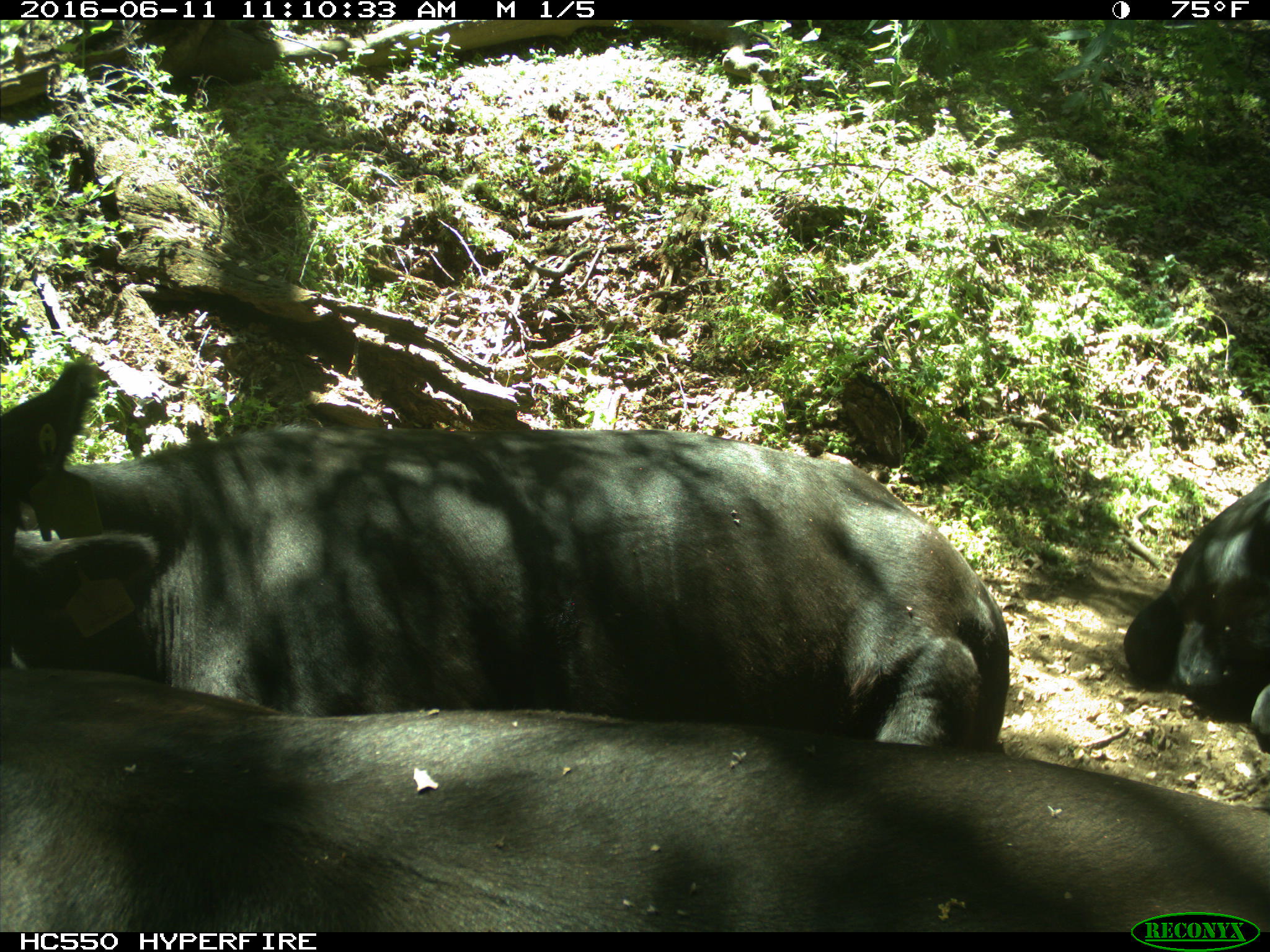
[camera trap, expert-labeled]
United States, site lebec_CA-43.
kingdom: Animalia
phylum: Chordata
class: Mammalia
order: Artiodactyla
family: Bovidae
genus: Bos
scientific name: Bos taurus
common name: domestic cow